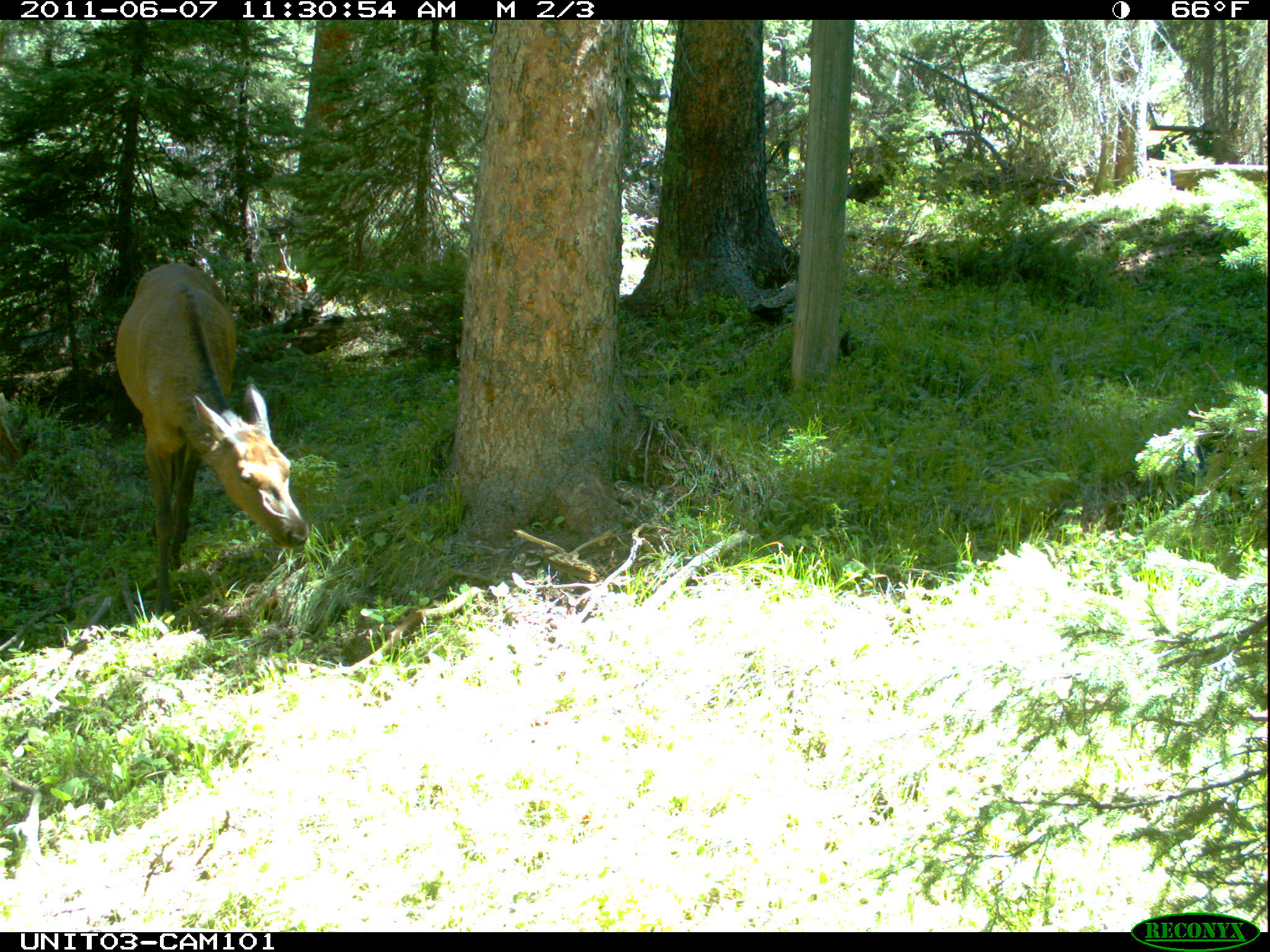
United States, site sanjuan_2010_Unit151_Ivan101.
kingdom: Animalia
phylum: Chordata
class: Mammalia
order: Artiodactyla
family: Cervidae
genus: Cervus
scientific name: Cervus elaphus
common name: red deer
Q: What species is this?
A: Cervus elaphus (red deer).